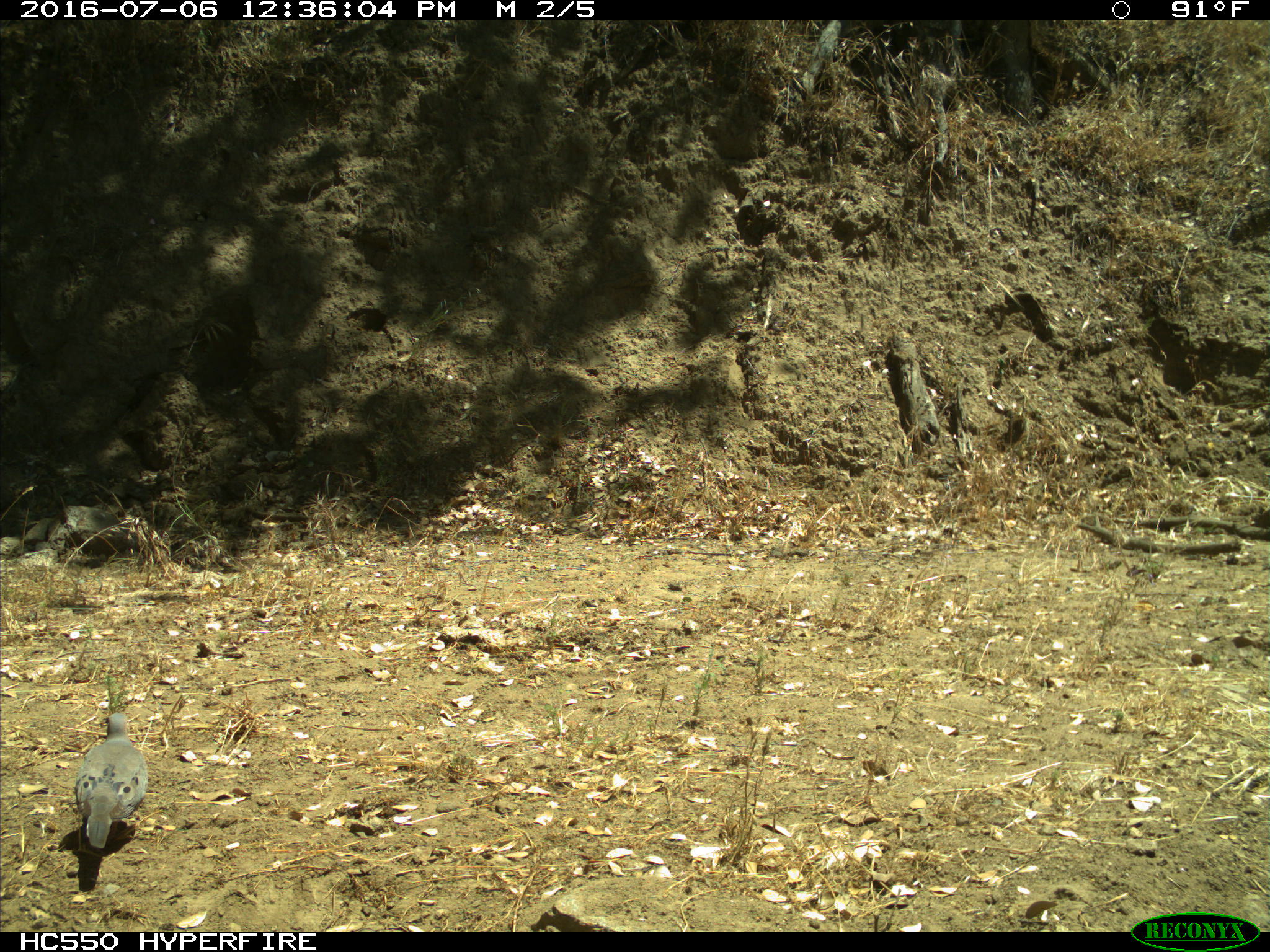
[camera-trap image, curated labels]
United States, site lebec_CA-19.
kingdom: Animalia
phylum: Chordata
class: Aves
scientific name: Aves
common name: birds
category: unidentified bird